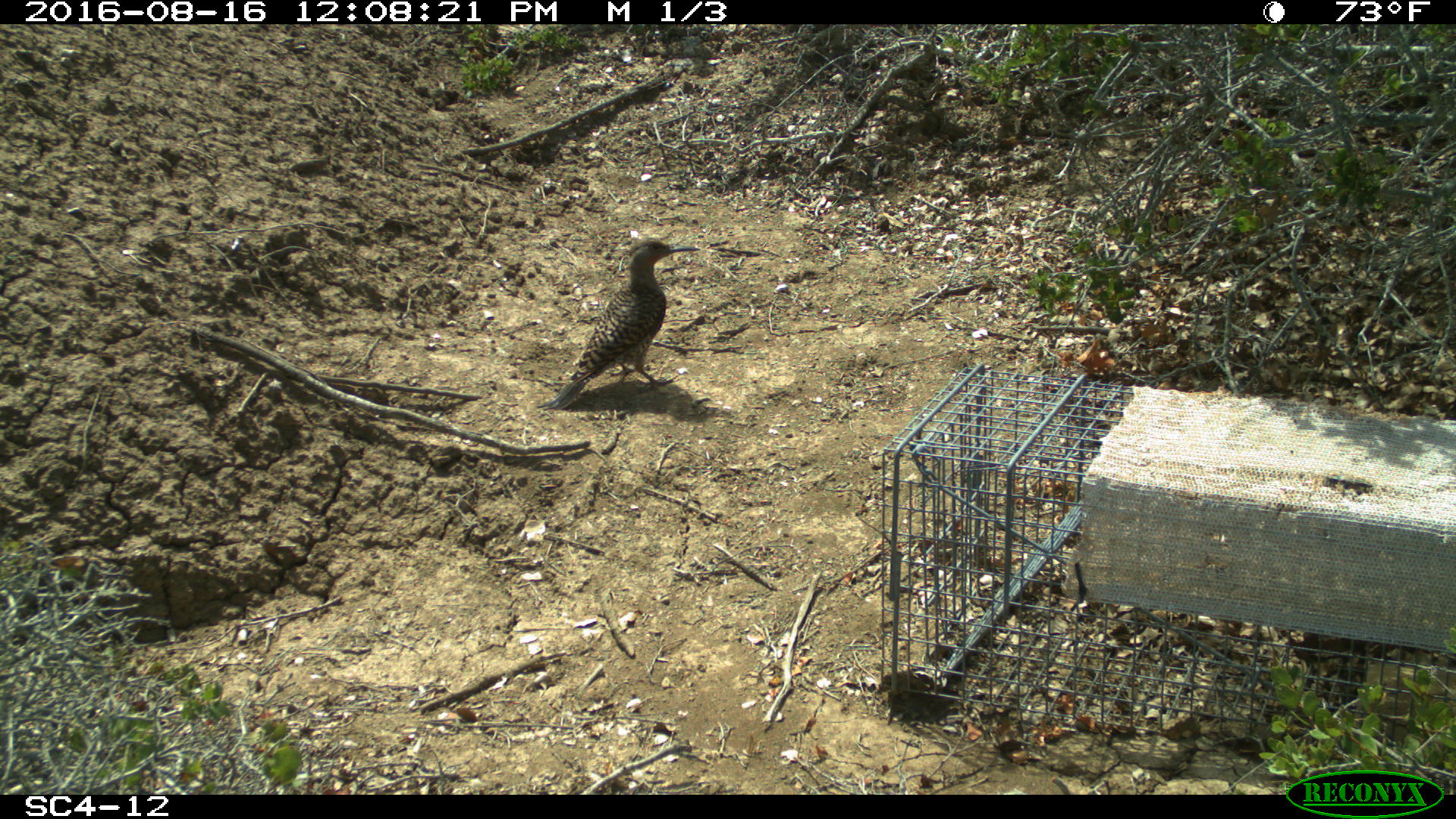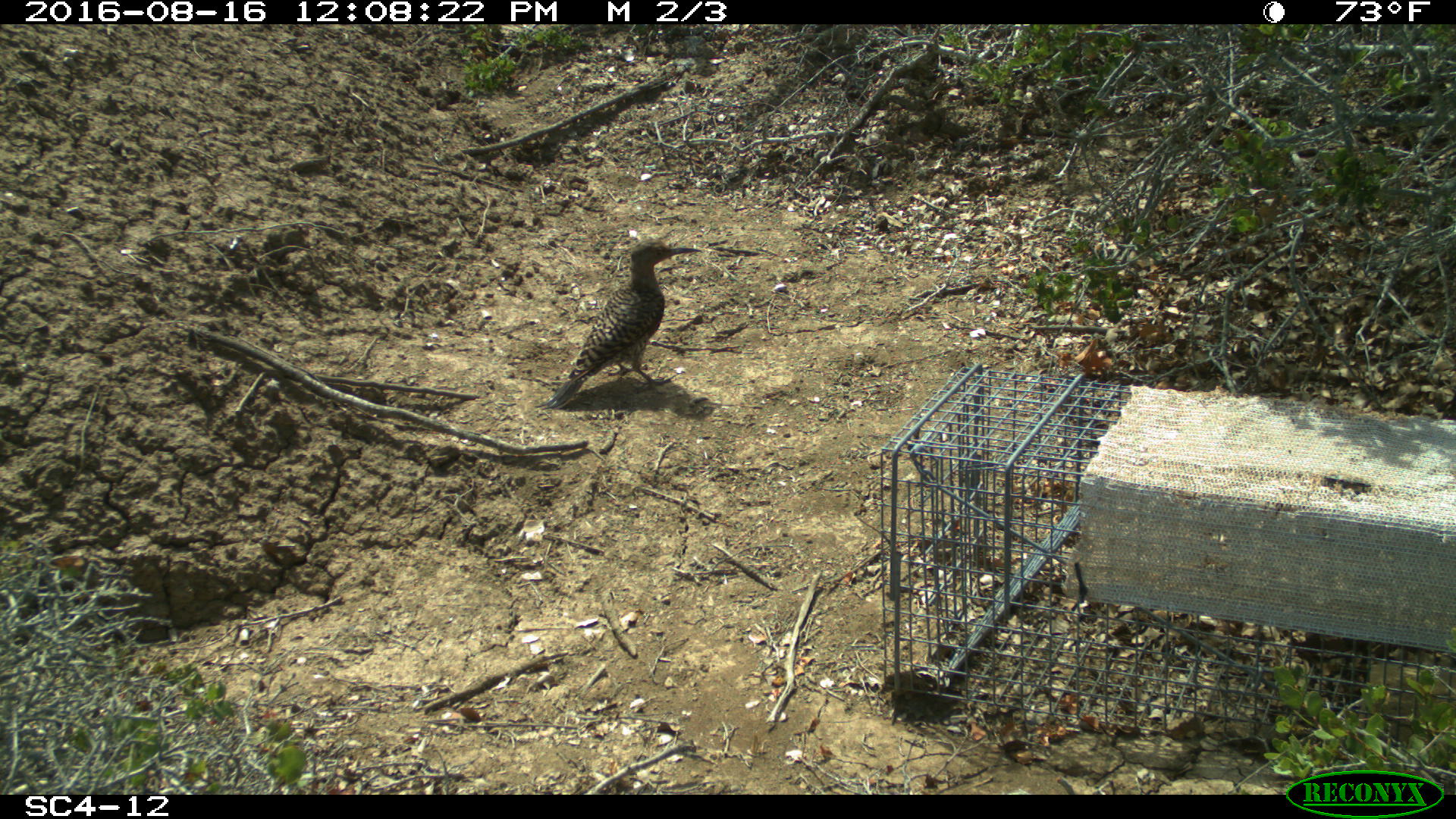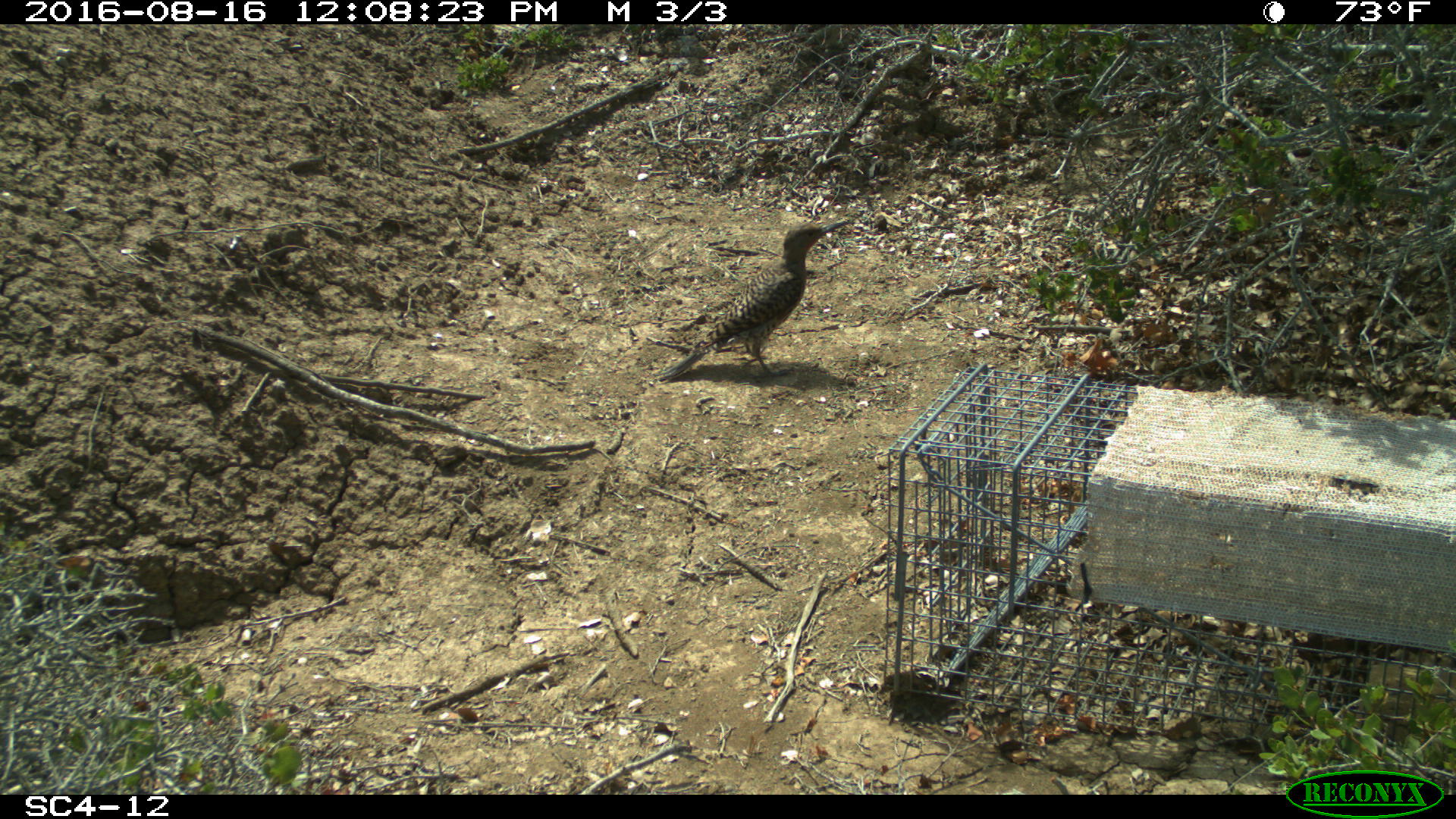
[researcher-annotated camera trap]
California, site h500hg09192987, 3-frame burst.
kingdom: Animalia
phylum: Chordata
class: Aves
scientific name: Aves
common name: bird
Bird (Aves).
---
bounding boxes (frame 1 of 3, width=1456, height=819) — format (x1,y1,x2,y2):
bird: (536,237,702,410)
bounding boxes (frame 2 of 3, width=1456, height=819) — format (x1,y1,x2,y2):
bird: (534,237,701,410)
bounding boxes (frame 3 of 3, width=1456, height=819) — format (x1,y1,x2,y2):
bird: (655,218,852,385)